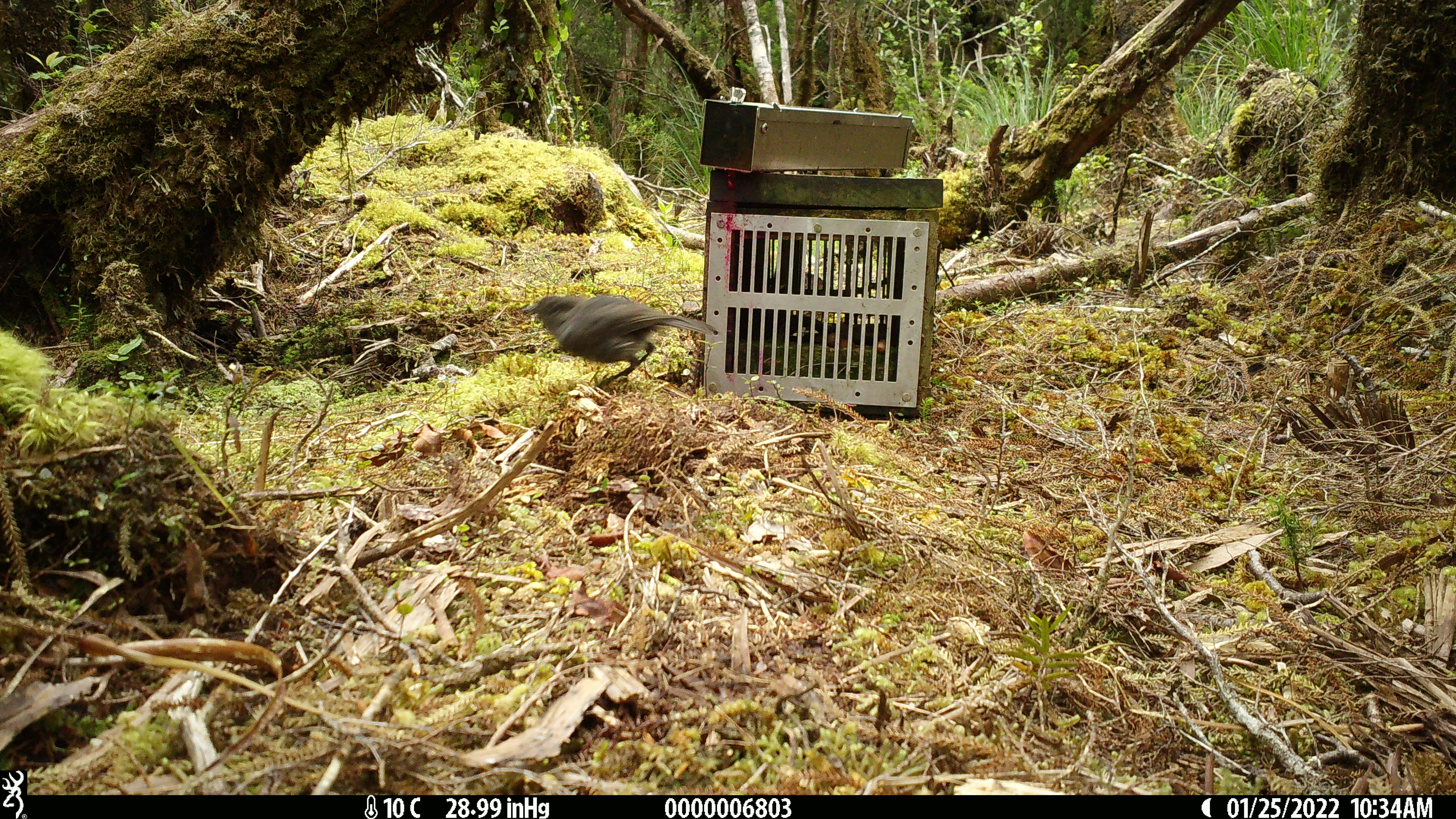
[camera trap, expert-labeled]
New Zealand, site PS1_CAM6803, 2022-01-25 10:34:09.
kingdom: Animalia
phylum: Chordata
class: Aves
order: Passeriformes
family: Petroicidae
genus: Petroica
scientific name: Petroica australis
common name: new zealand robin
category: robin